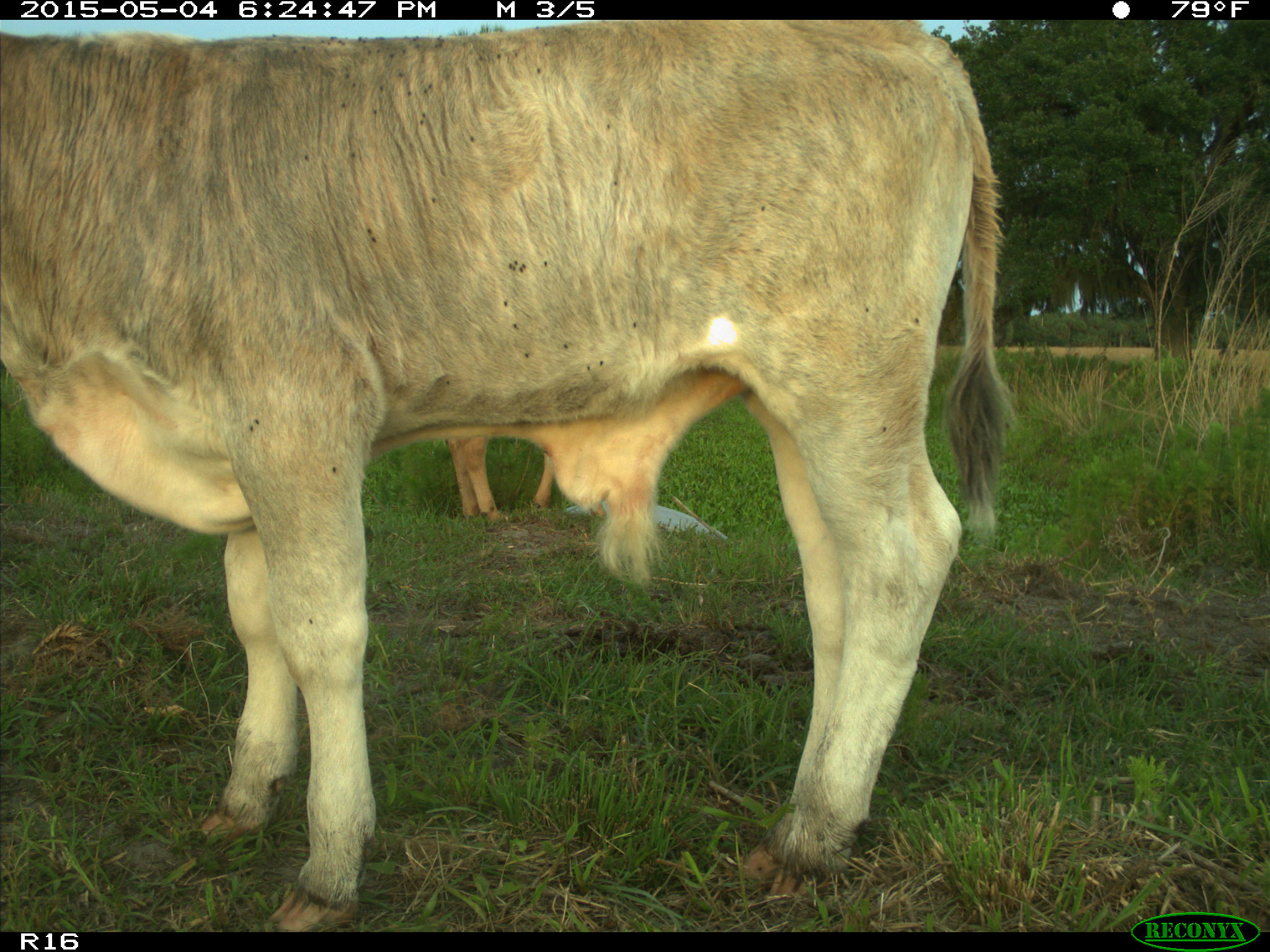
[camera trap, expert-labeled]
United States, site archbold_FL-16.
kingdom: Animalia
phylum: Chordata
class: Mammalia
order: Artiodactyla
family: Bovidae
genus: Bos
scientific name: Bos taurus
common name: domestic cow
Bos taurus (domestic cow).